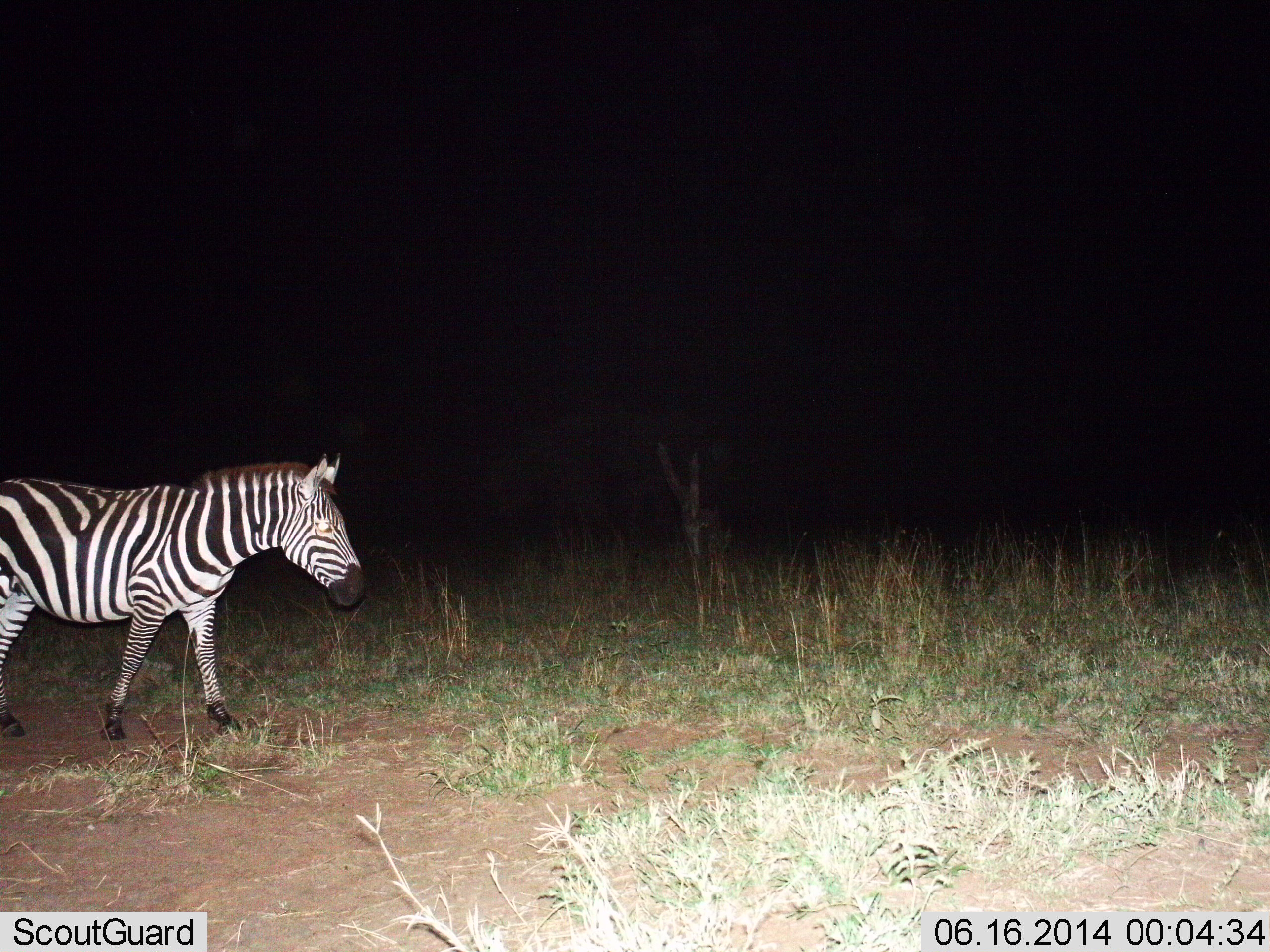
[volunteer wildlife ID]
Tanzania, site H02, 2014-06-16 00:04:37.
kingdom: Animalia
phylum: Chordata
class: Mammalia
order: Perissodactyla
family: Equidae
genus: Equus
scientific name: Equus quagga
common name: plains zebra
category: zebra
Zebra (plains zebra) (Equus quagga), count 1. Behavior (volunteer vote fractions): standing 20%, resting 0%, moving 80%, interacting 0%. Young present (vote fraction): 0%. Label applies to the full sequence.